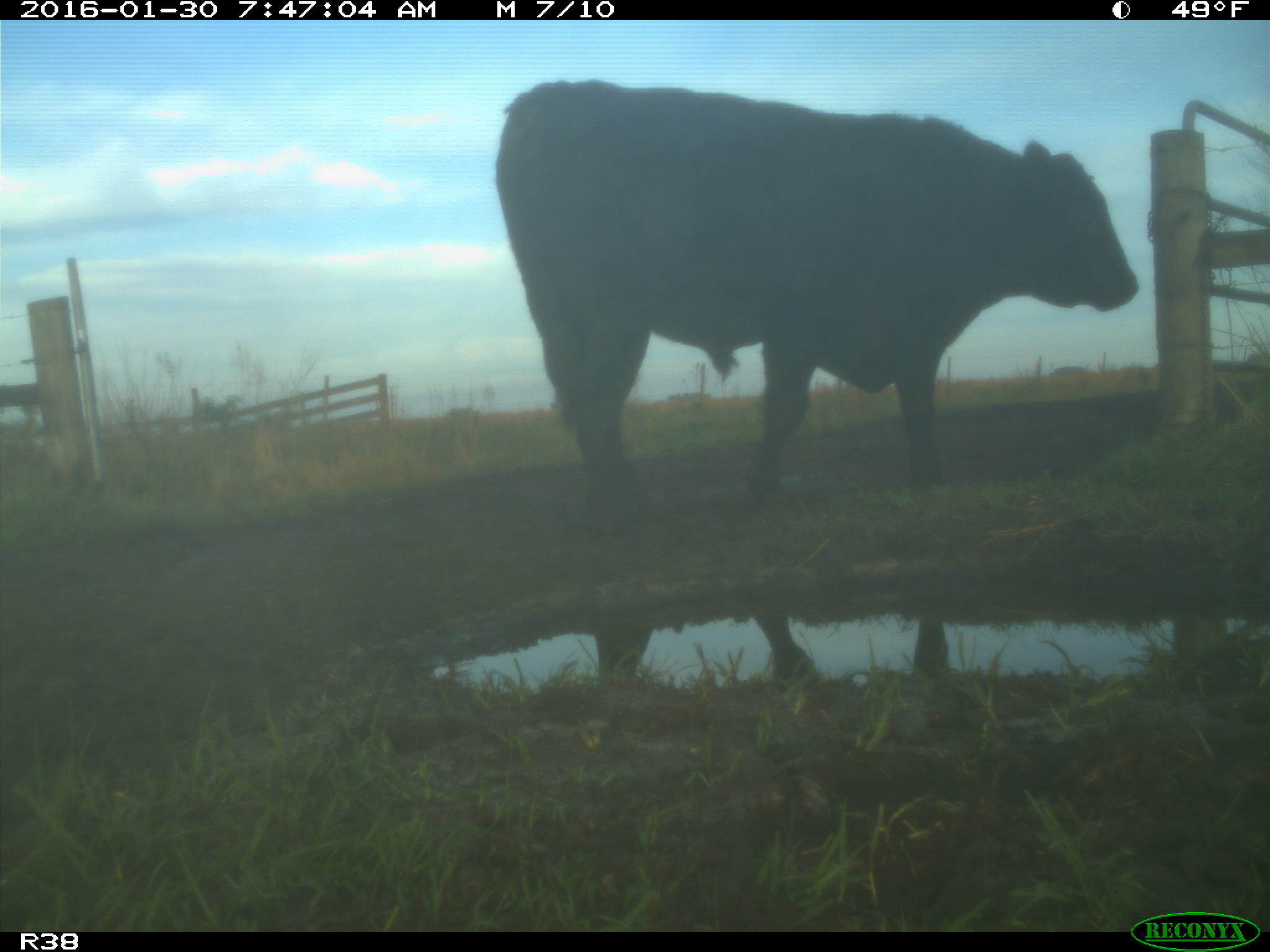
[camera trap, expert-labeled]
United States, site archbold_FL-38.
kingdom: Animalia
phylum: Chordata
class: Mammalia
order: Artiodactyla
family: Bovidae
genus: Bos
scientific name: Bos taurus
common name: domestic cow